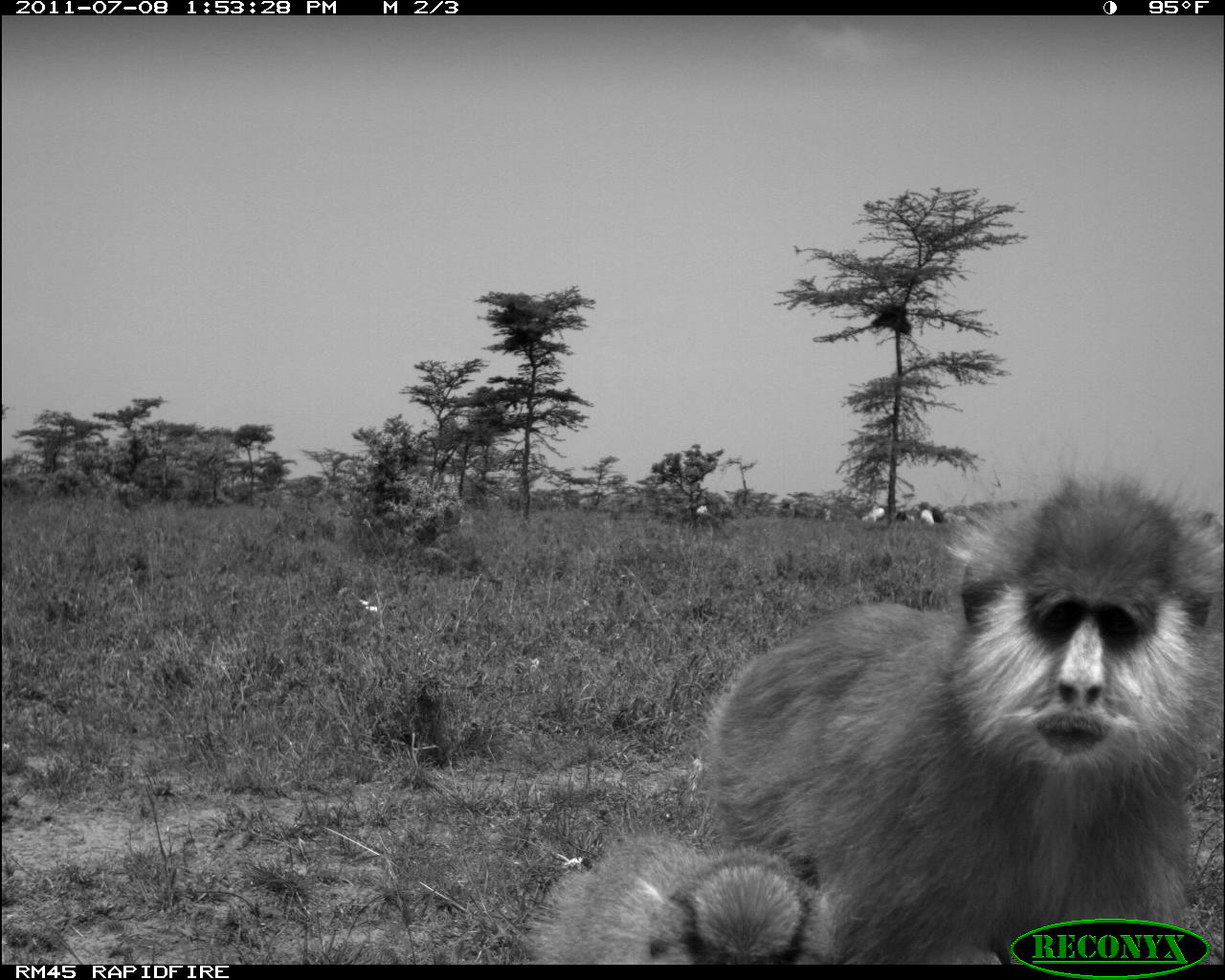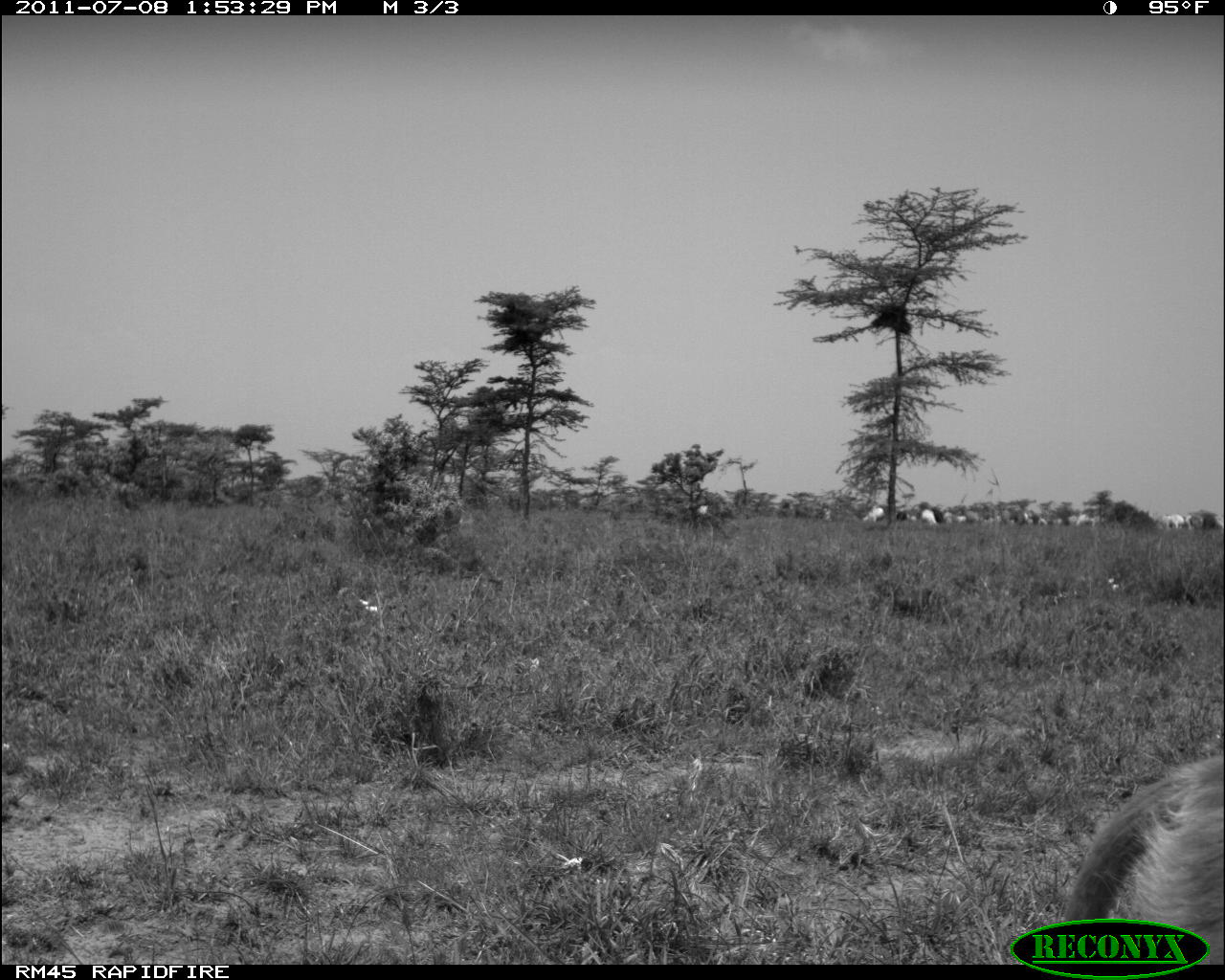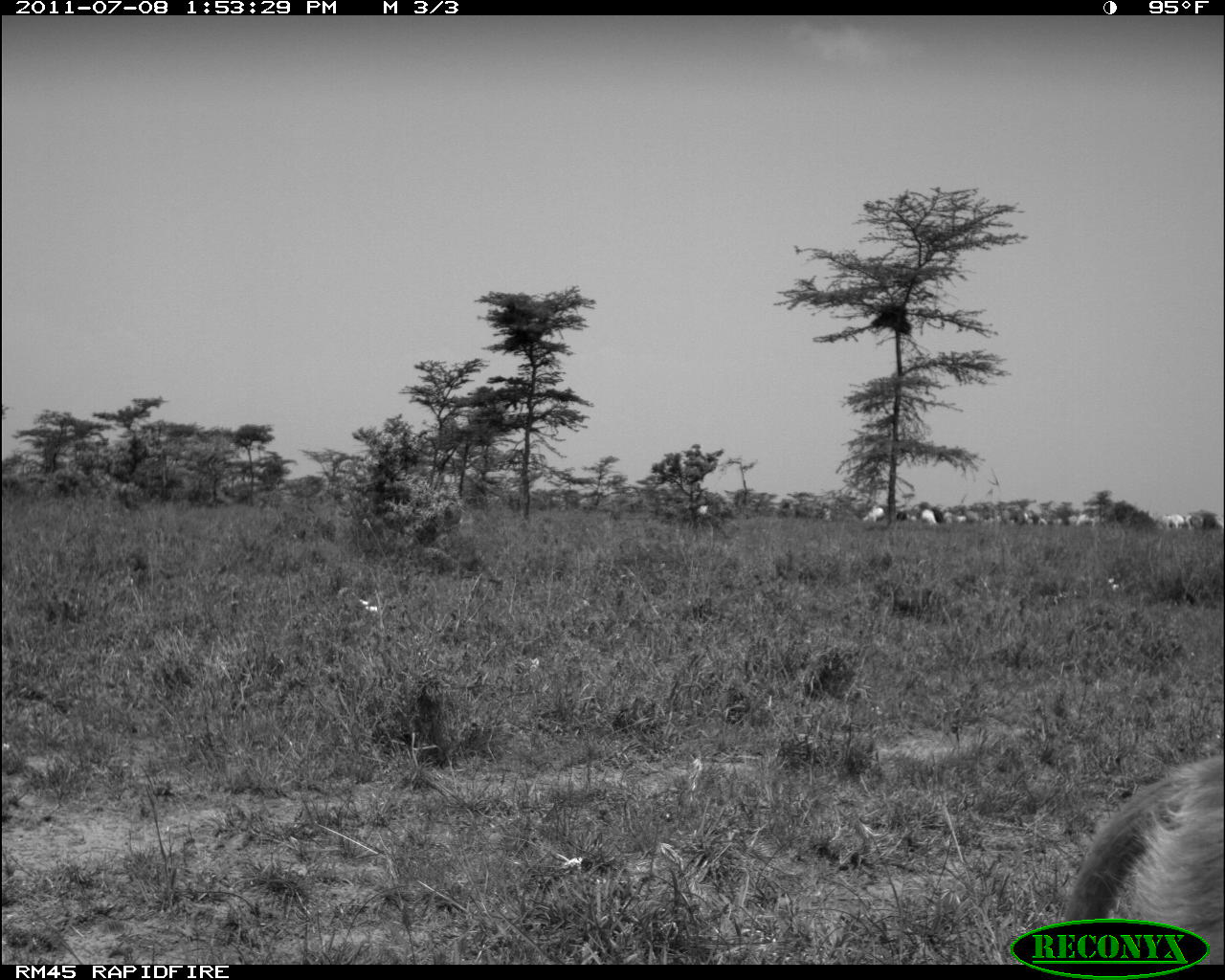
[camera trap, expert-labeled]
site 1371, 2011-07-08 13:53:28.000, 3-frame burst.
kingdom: Animalia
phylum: Chordata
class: Mammalia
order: Artiodactyla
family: Bovidae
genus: Bos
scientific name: Bos taurus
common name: domestic cattle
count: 5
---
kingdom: Animalia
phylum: Chordata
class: Mammalia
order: Primates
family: Cercopithecidae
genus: Erythrocebus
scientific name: Erythrocebus patas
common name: patas monkey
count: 1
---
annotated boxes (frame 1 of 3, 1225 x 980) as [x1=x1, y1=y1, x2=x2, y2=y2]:
bos taurus: [x1=690, y1=473, x2=1225, y2=962]; [x1=520, y1=840, x2=837, y2=963]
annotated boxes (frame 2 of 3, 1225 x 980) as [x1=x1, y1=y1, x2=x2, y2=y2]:
erythrocebus patas: [x1=1056, y1=749, x2=1225, y2=964]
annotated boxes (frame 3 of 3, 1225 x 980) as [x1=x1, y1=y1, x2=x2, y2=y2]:
bos taurus: [x1=1062, y1=755, x2=1225, y2=962]